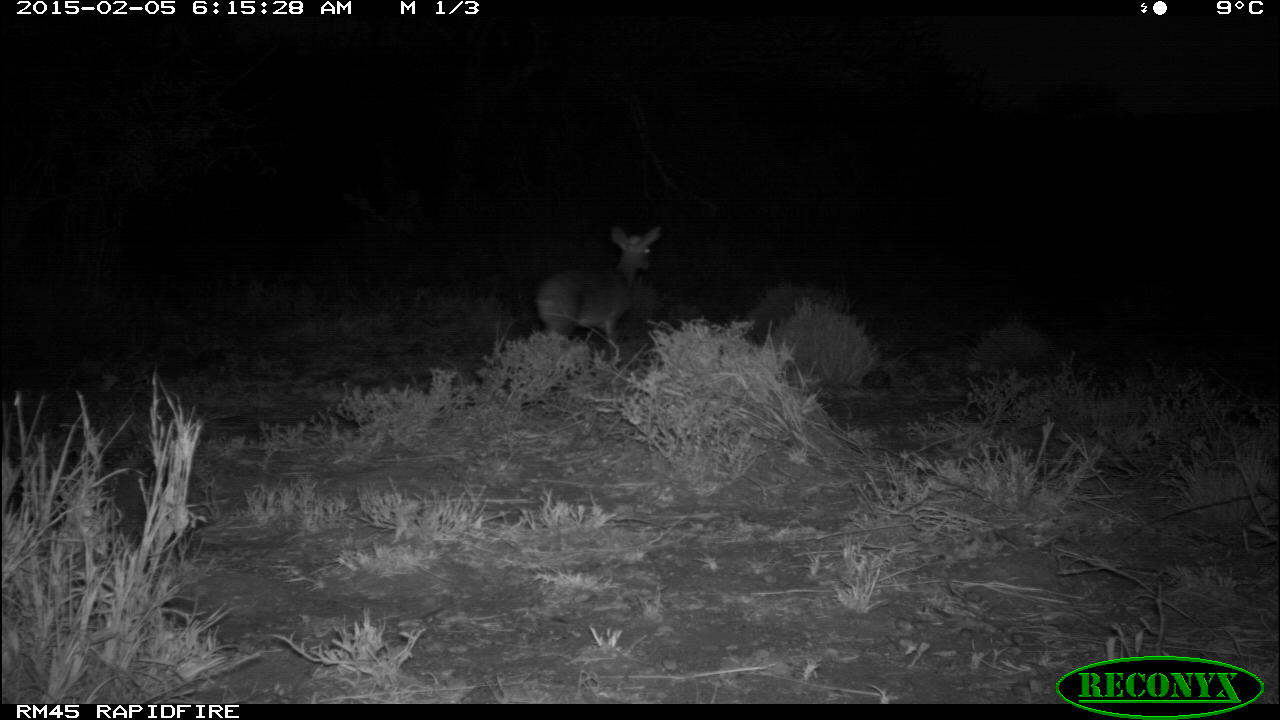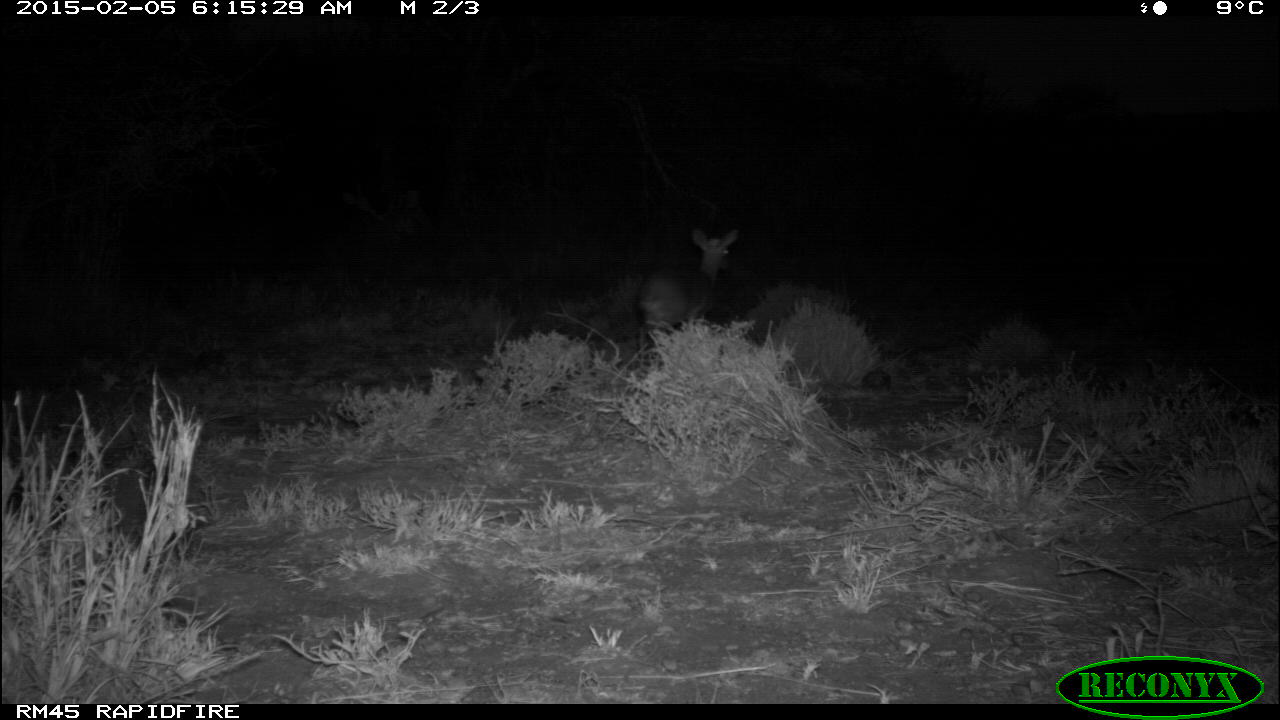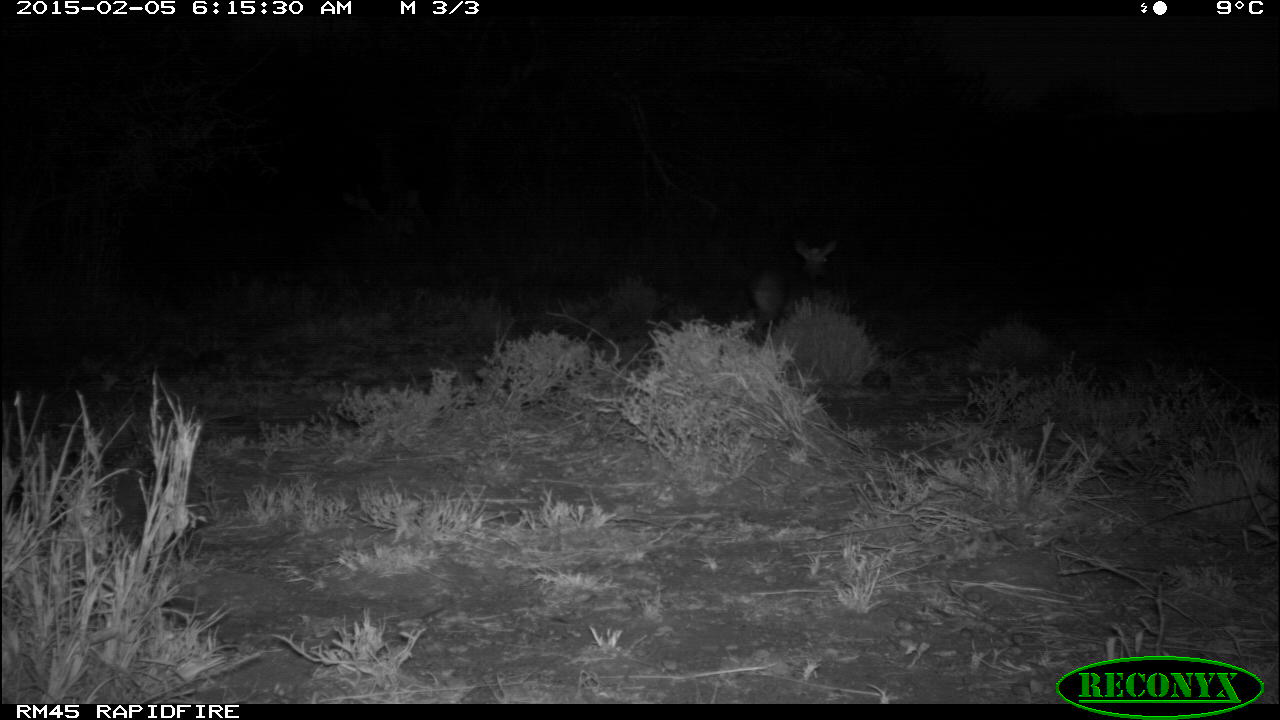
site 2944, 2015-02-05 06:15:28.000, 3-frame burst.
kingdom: Animalia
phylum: Chordata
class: Mammalia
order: Artiodactyla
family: Bovidae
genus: Madoqua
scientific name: Madoqua guentheri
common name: günther's dik-dik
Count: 1.